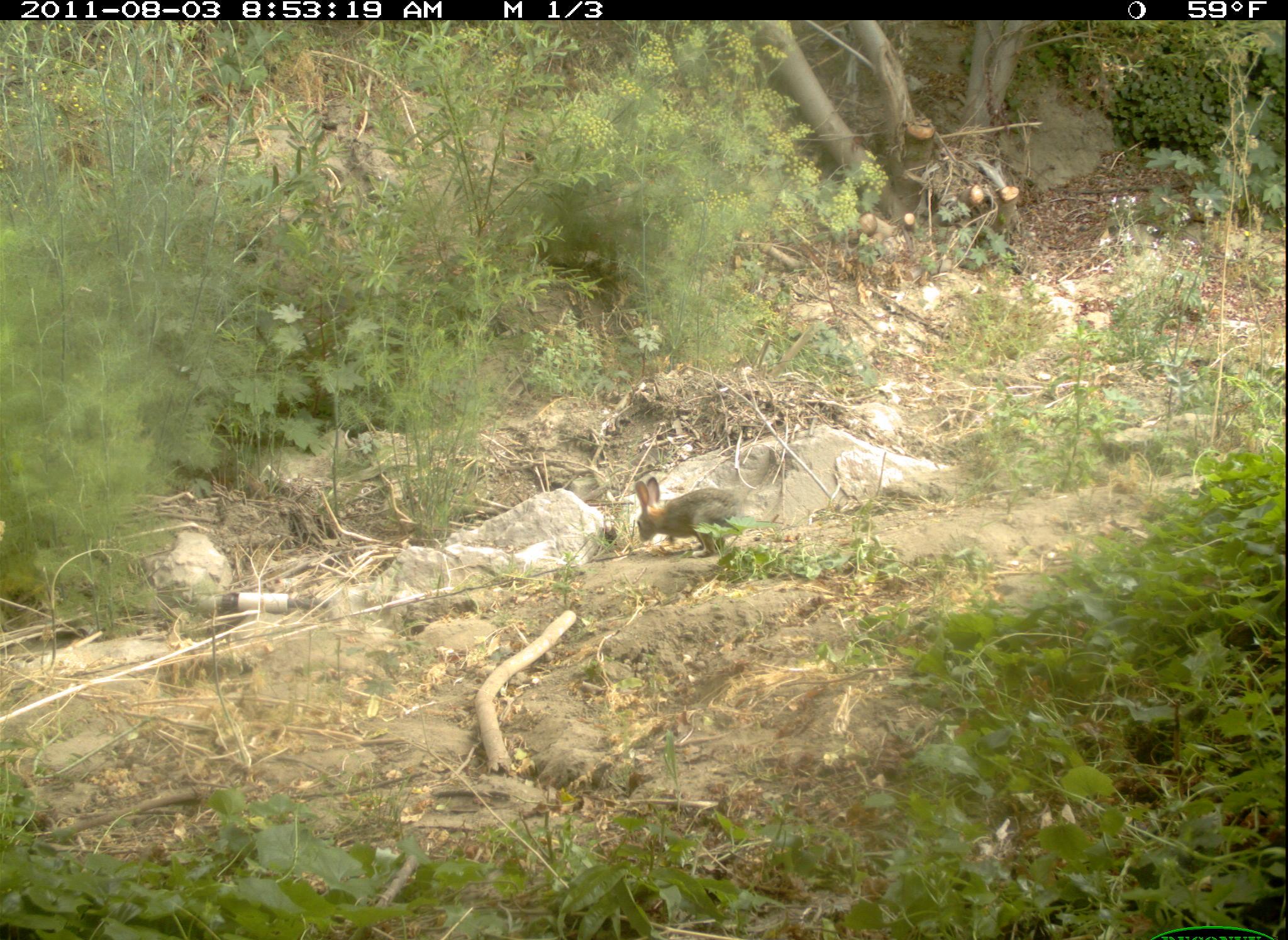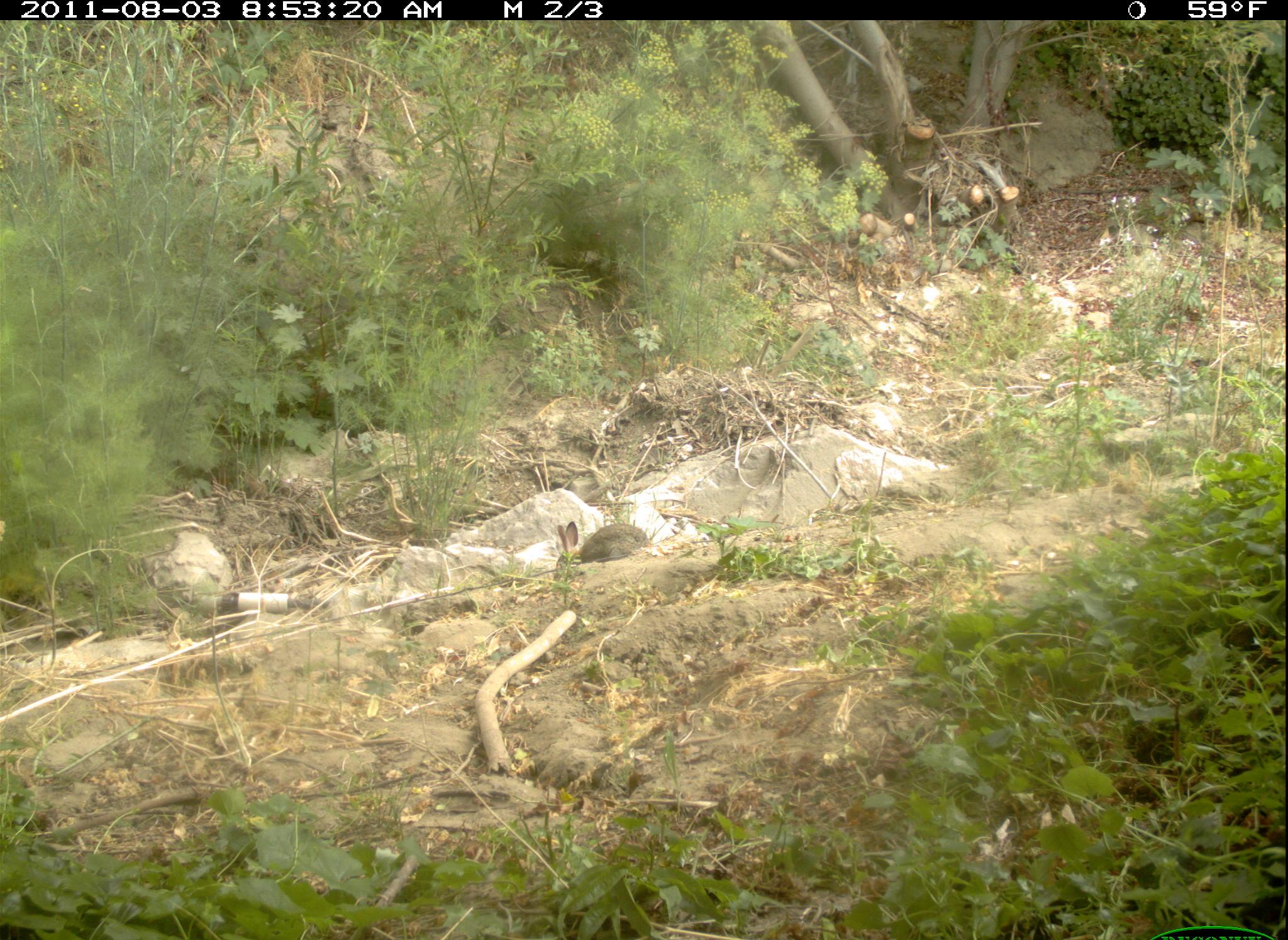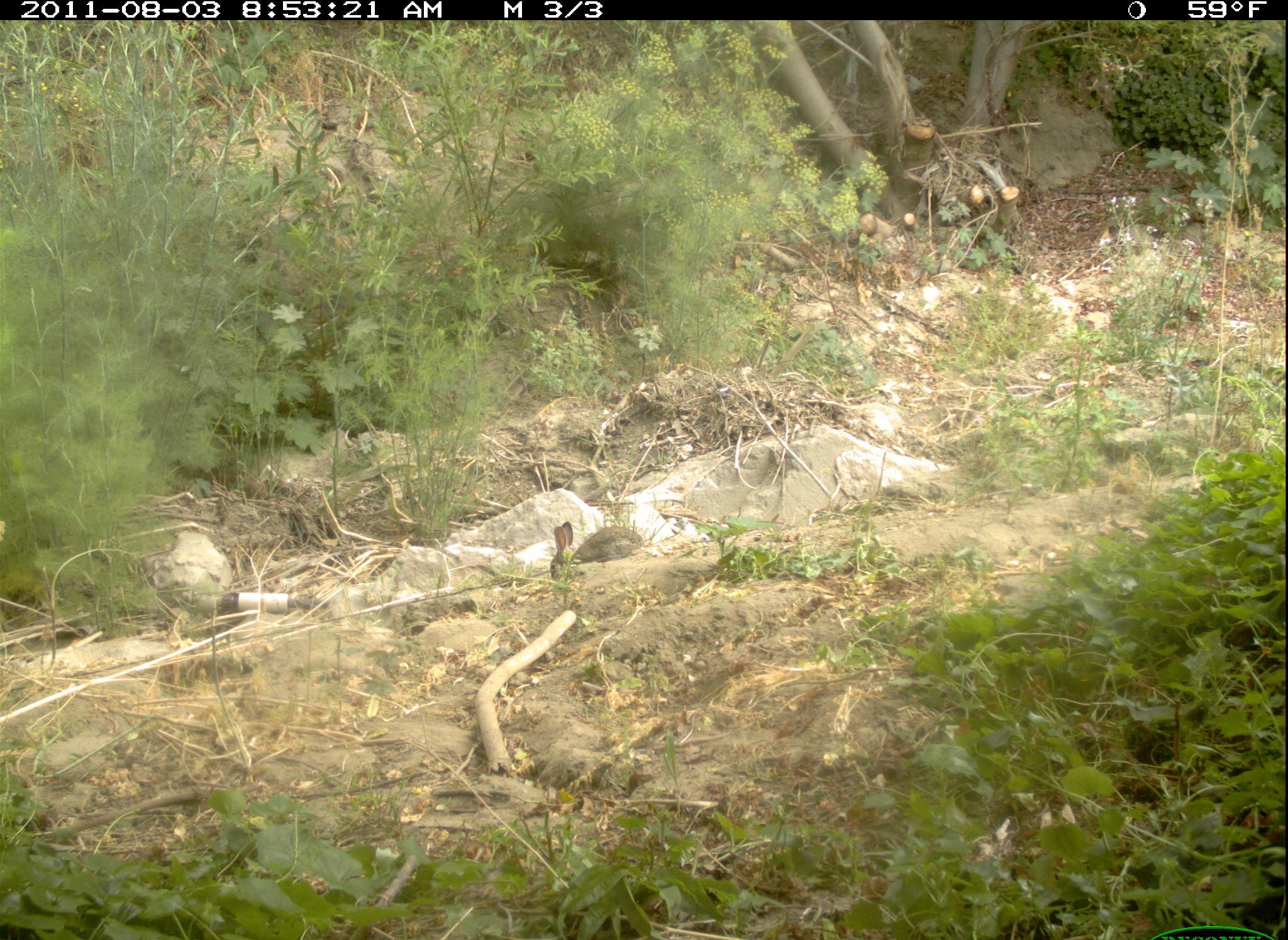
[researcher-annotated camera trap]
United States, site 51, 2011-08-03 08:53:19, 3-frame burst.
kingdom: Animalia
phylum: Chordata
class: Mammalia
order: Lagomorpha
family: Leporidae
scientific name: Leporidae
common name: rabbits and hares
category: rabbit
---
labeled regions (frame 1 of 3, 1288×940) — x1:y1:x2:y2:
rabbit: 620:470:765:564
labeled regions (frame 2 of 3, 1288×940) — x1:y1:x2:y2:
rabbit: 543:511:655:575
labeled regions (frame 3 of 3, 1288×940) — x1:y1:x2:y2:
rabbit: 539:523:647:581